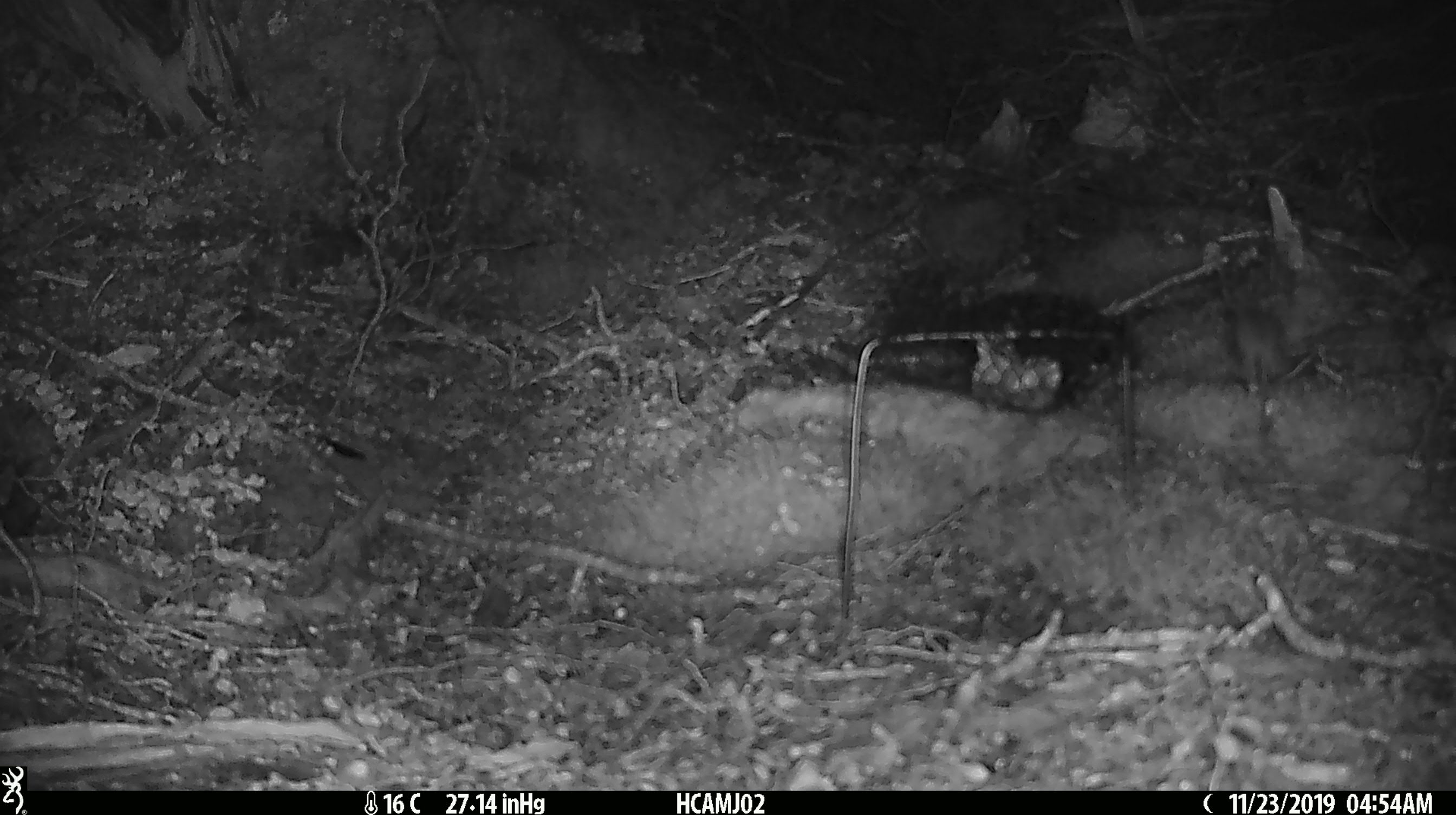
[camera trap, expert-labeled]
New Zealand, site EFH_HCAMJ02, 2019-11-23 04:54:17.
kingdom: Animalia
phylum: Chordata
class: Mammalia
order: Rodentia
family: Muridae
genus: Mus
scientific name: Mus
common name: mouse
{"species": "mouse (Mus)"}